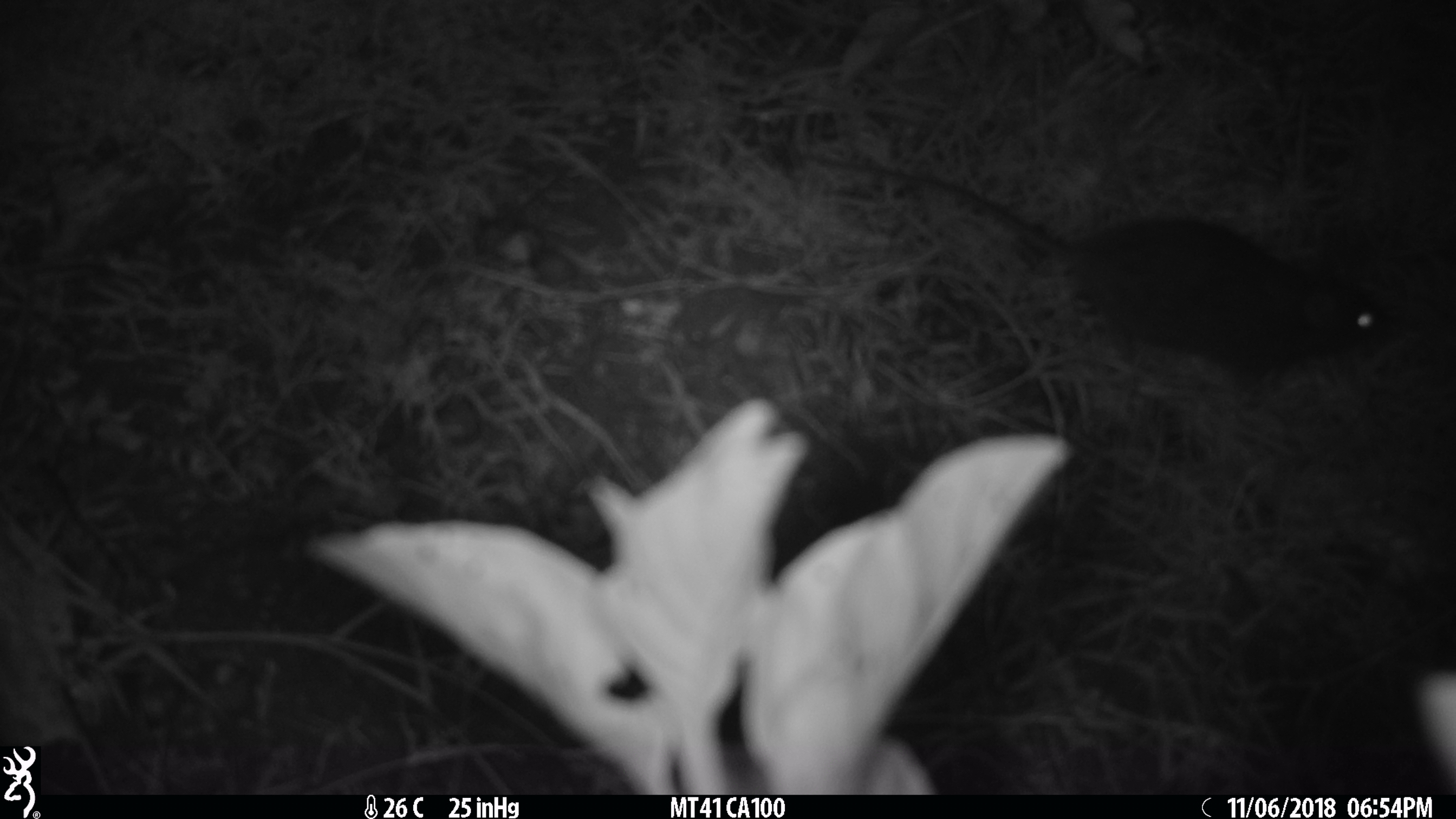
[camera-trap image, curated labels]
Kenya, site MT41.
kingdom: Animalia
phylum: Chordata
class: Mammalia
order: Rodentia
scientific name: Rodentia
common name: rodent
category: other rodents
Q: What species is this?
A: Other rodents (rodent) (Rodentia).